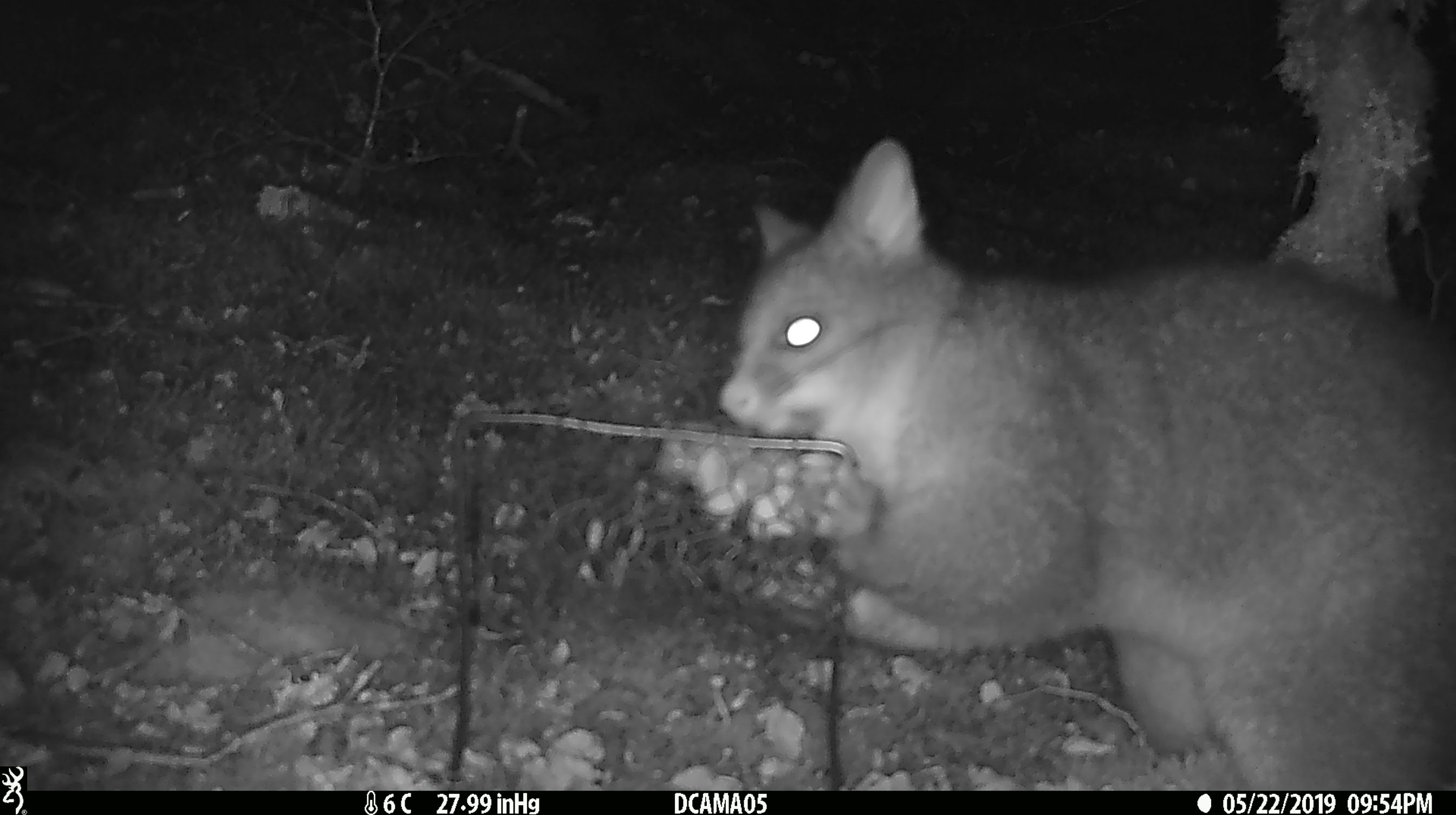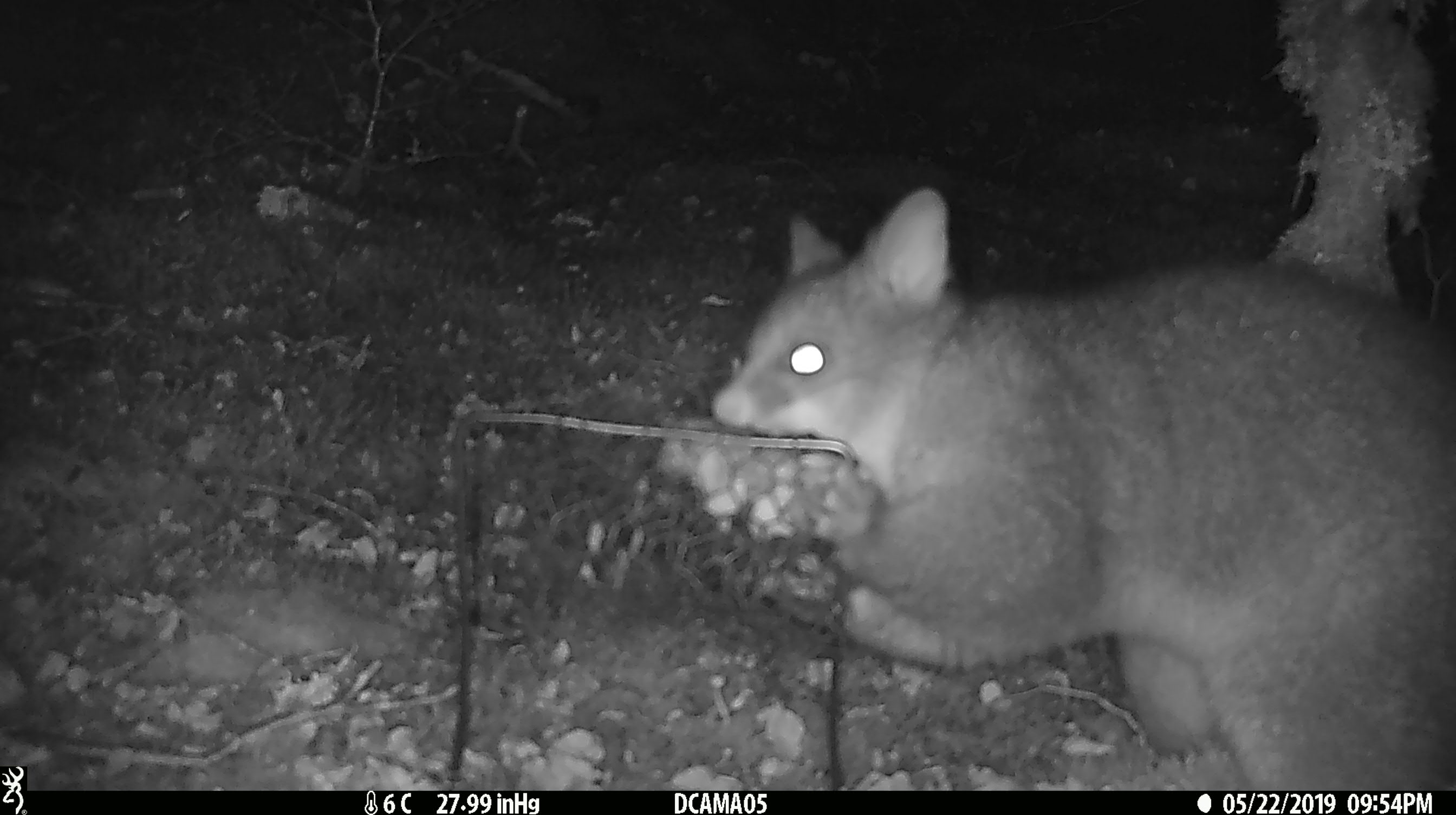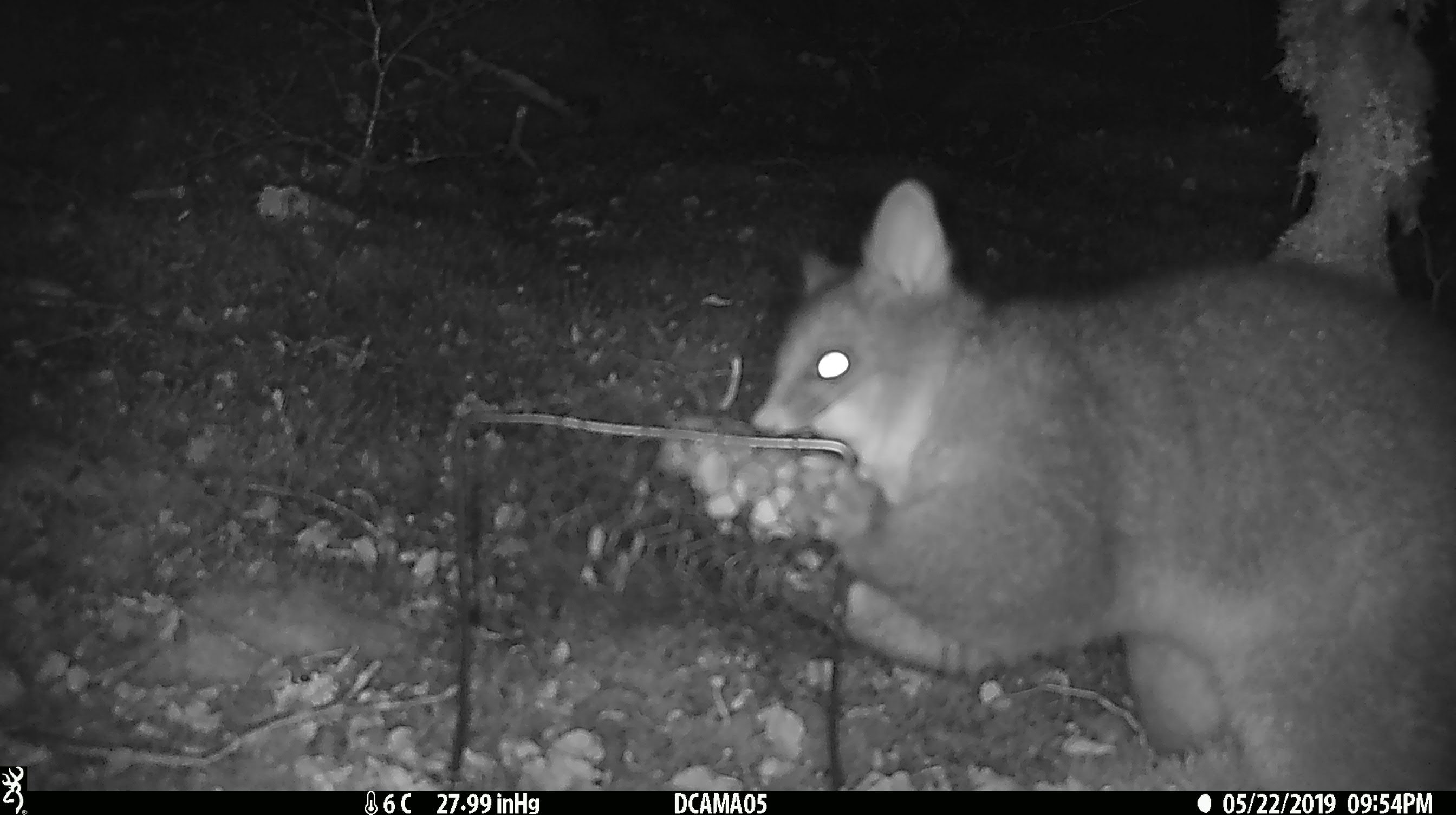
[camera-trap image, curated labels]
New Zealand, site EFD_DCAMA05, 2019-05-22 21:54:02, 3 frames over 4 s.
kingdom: Animalia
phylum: Chordata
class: Mammalia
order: Diprotodontia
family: Phalangeridae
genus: Trichosurus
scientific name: Trichosurus vulpecula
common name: common brushtail possum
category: possum